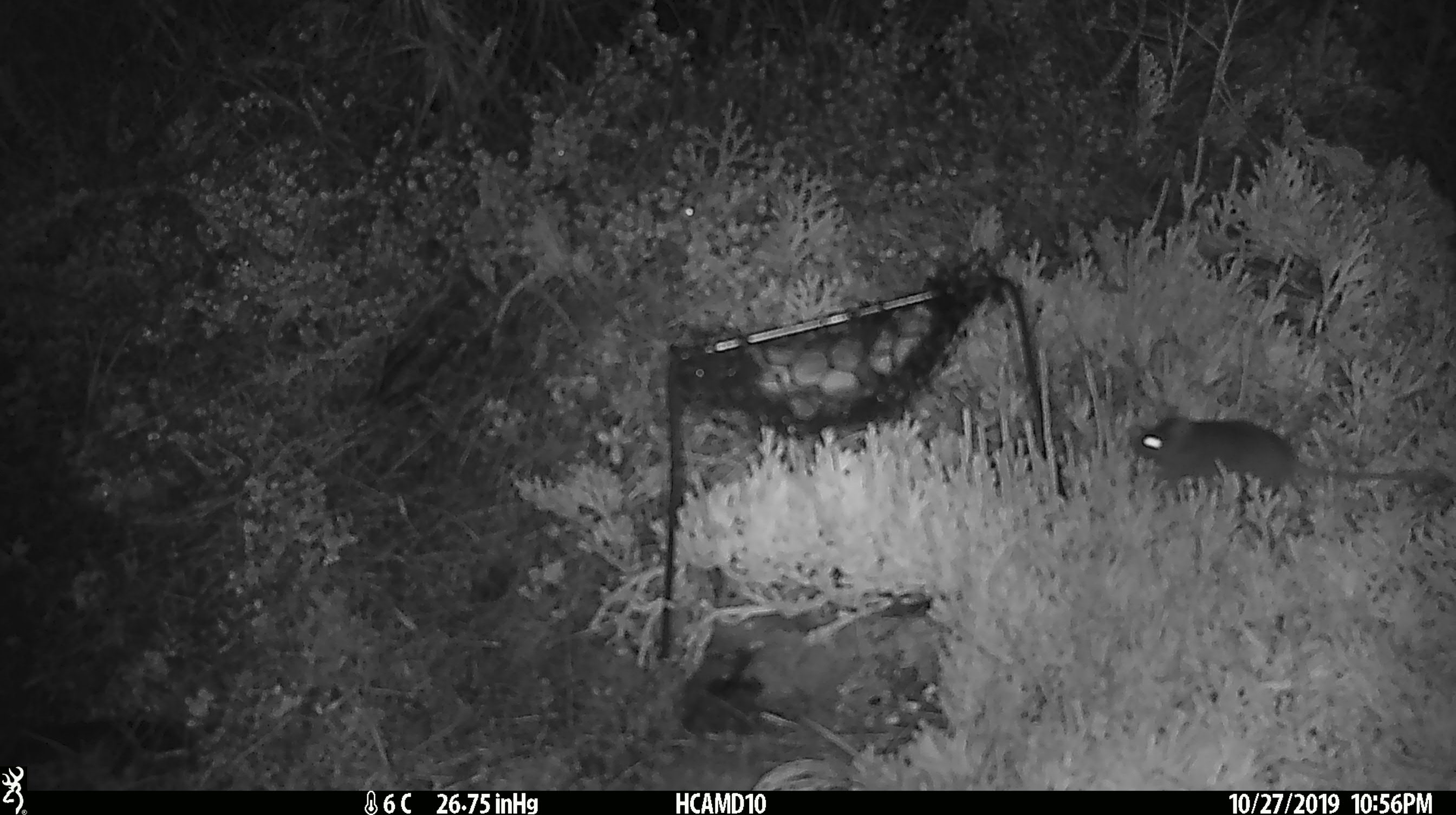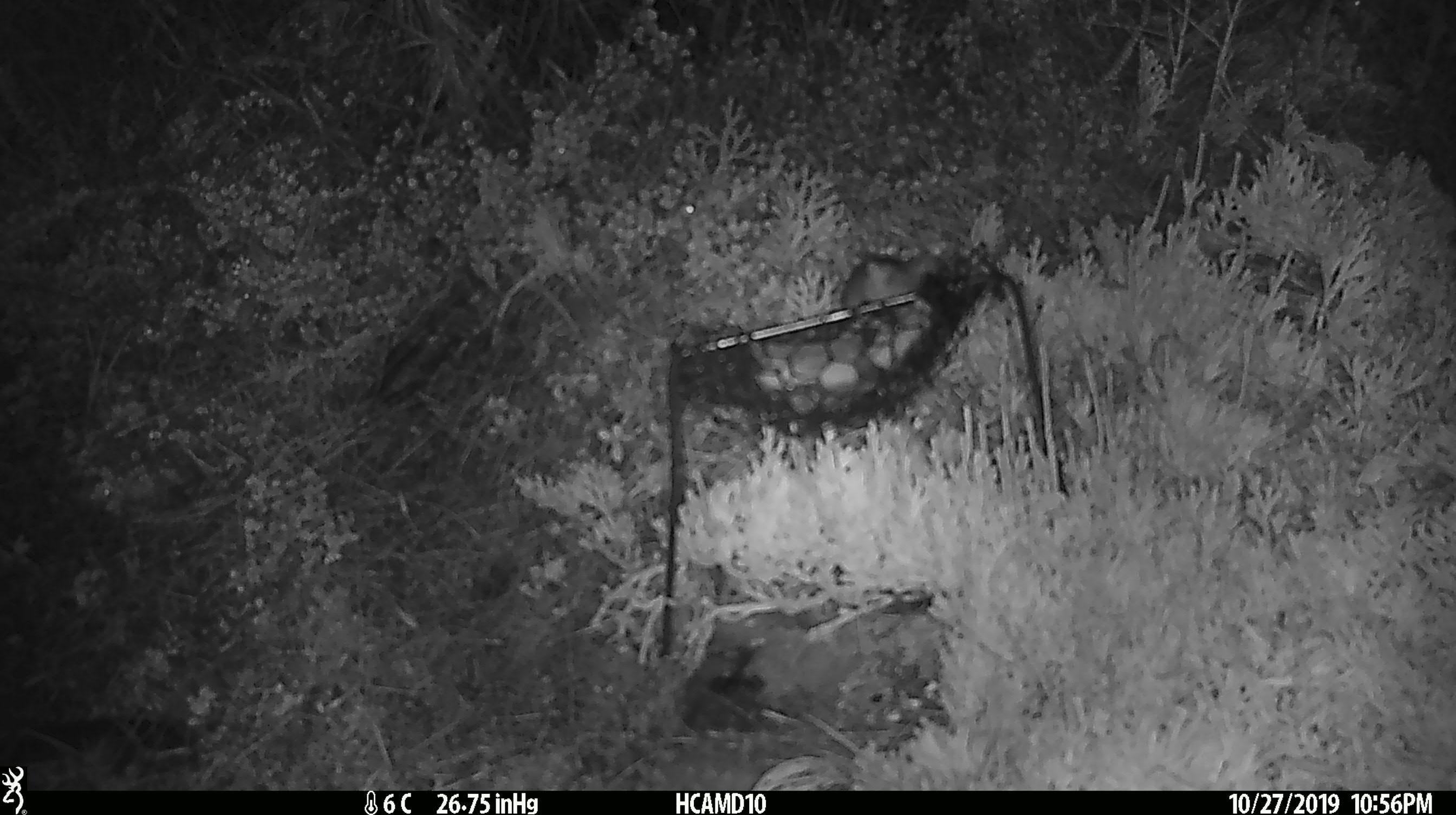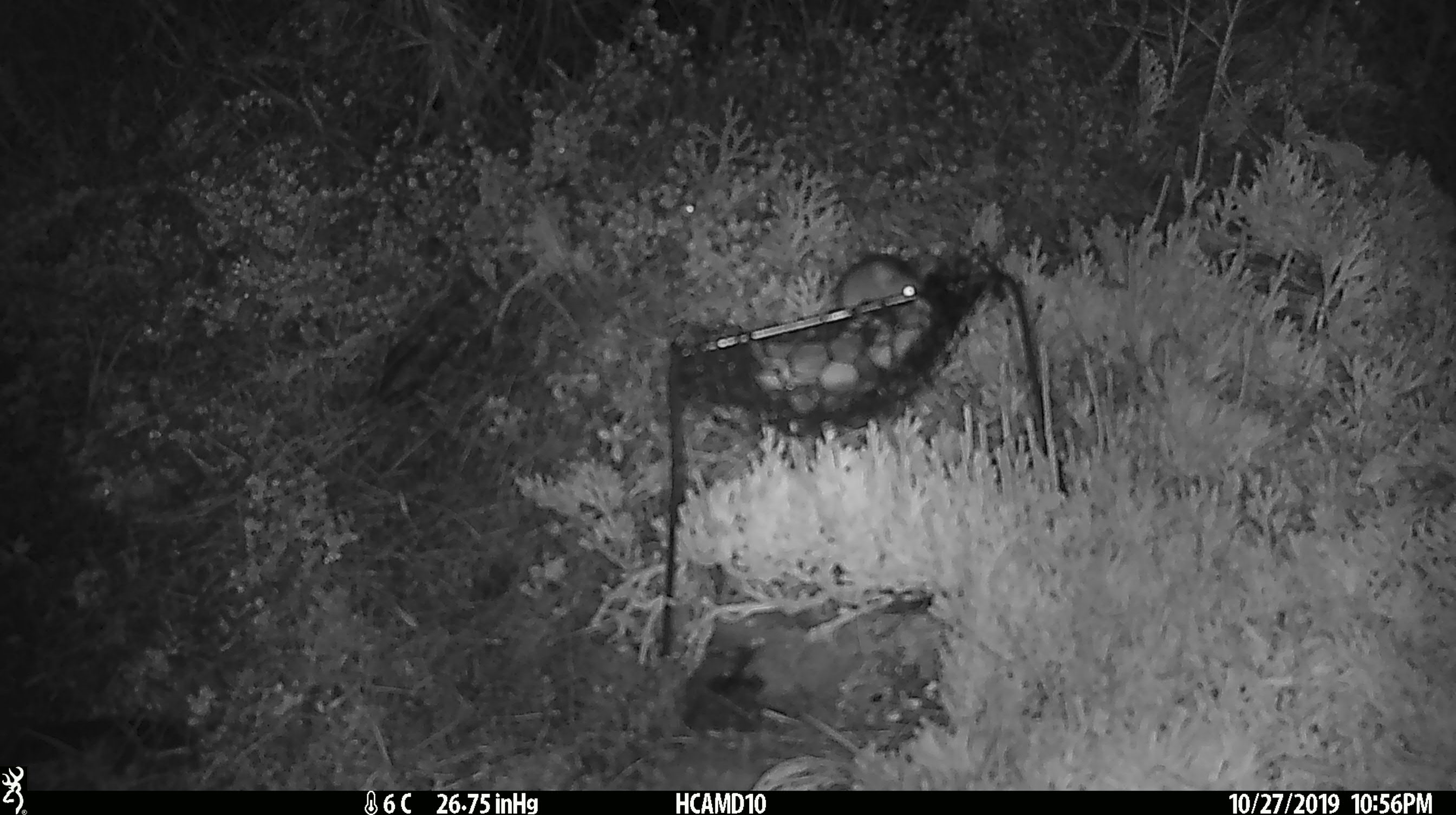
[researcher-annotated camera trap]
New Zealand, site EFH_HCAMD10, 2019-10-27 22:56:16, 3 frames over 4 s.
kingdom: Animalia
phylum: Chordata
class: Mammalia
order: Rodentia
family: Muridae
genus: Mus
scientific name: Mus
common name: mouse